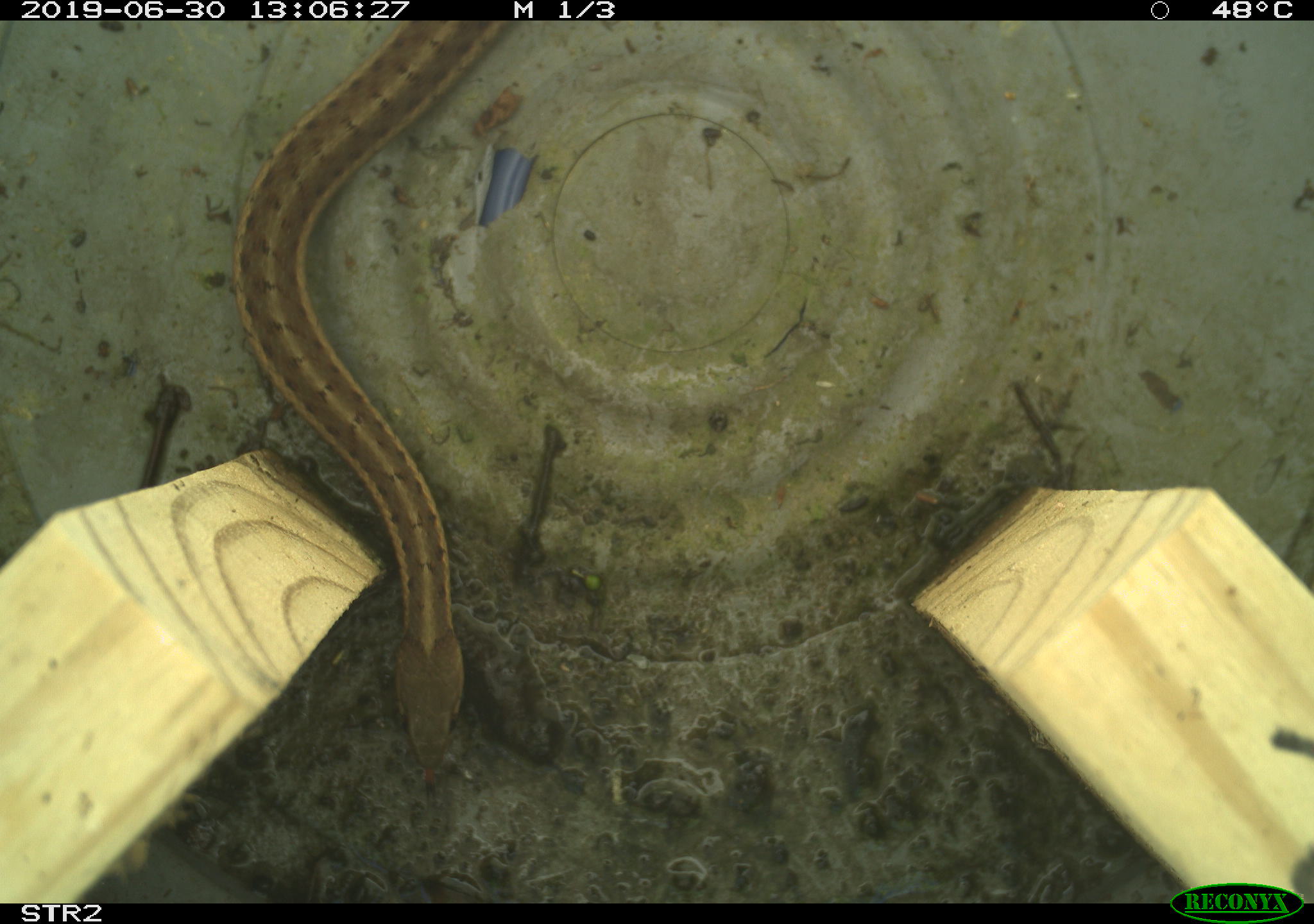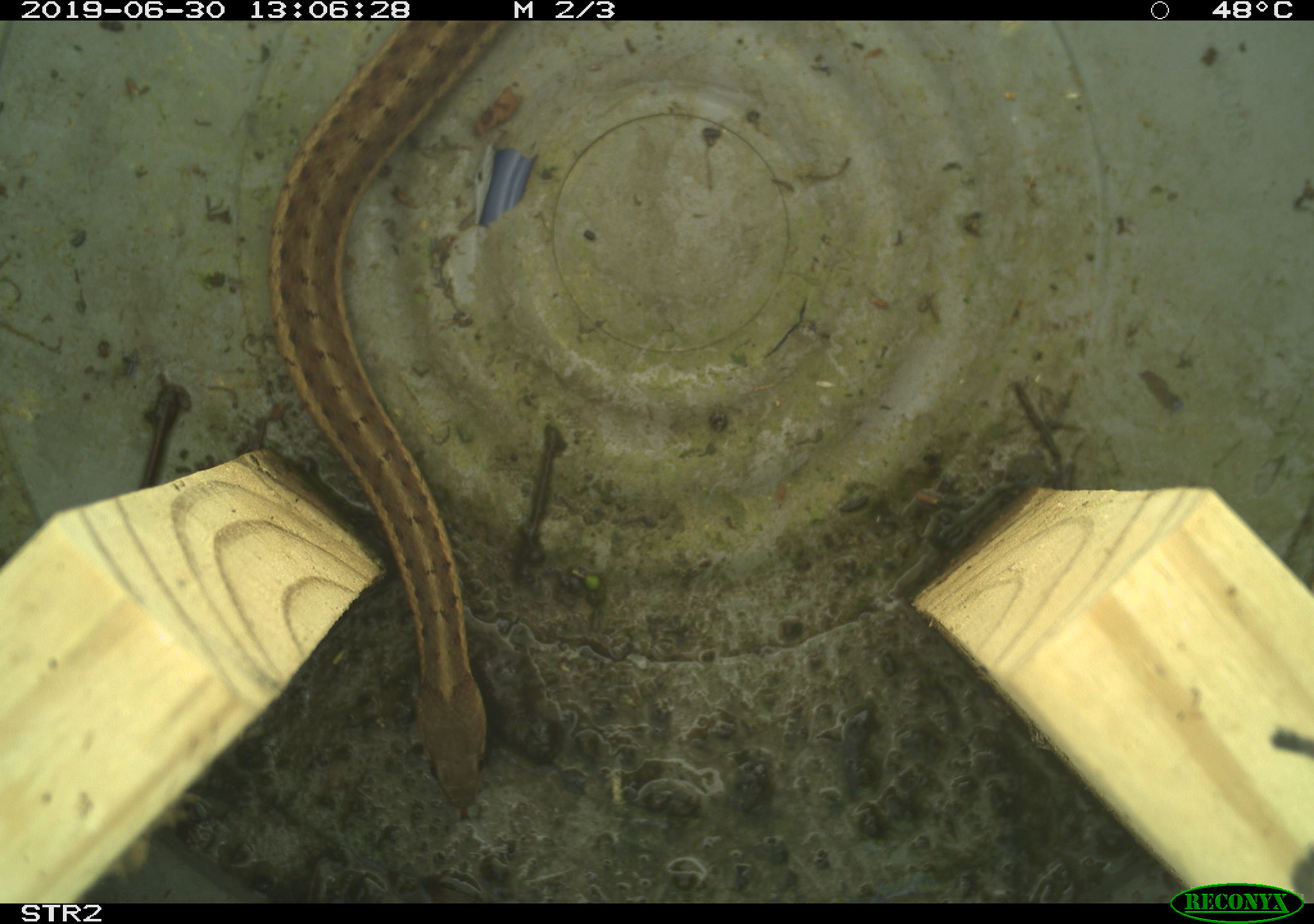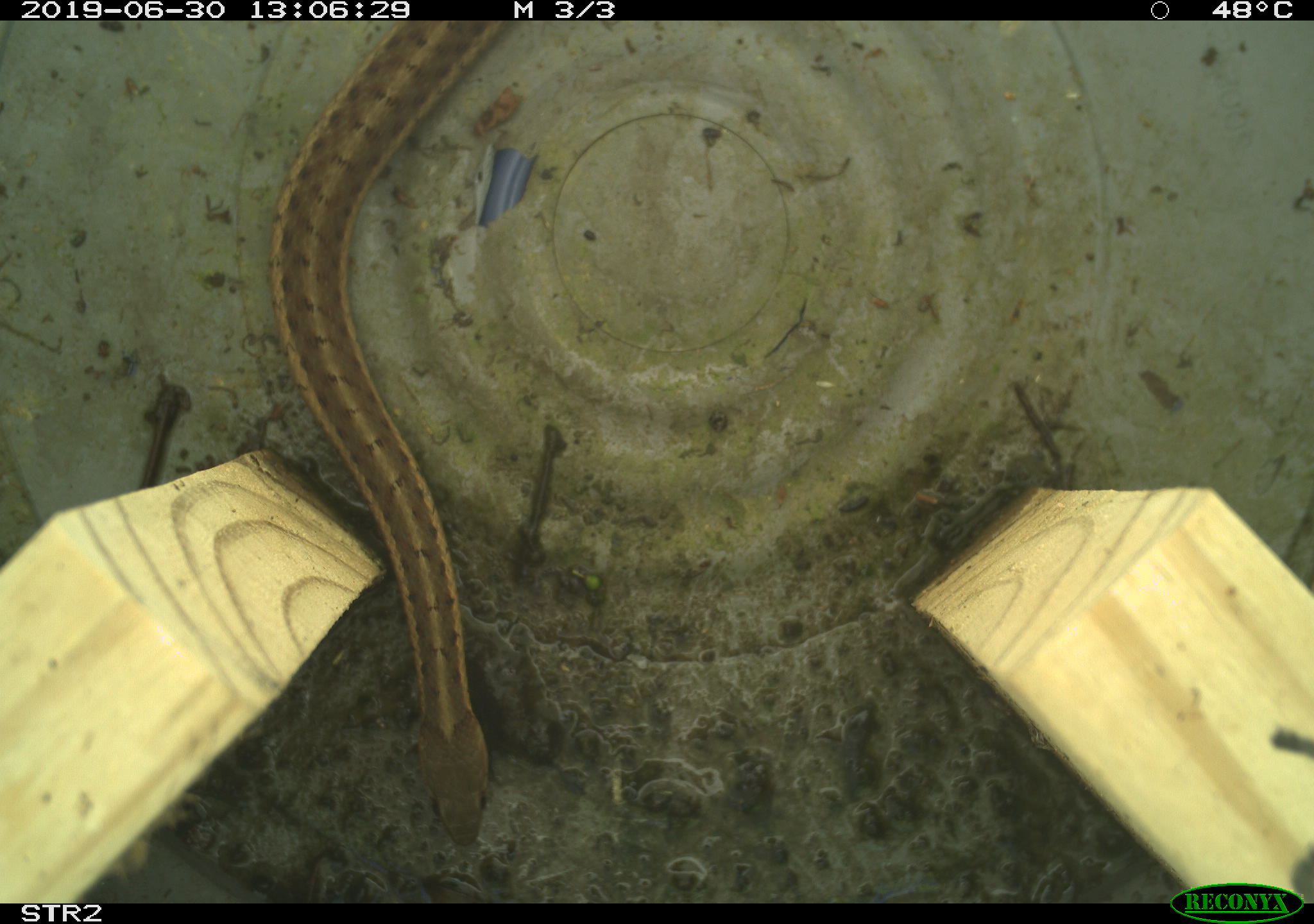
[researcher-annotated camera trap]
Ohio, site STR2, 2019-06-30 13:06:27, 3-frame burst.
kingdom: Animalia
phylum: Chordata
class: Reptilia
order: Squamata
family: Colubridae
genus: Thamnophis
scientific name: Thamnophis sirtalis sirtalis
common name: eastern gartersnake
Eastern gartersnake (Thamnophis sirtalis sirtalis).